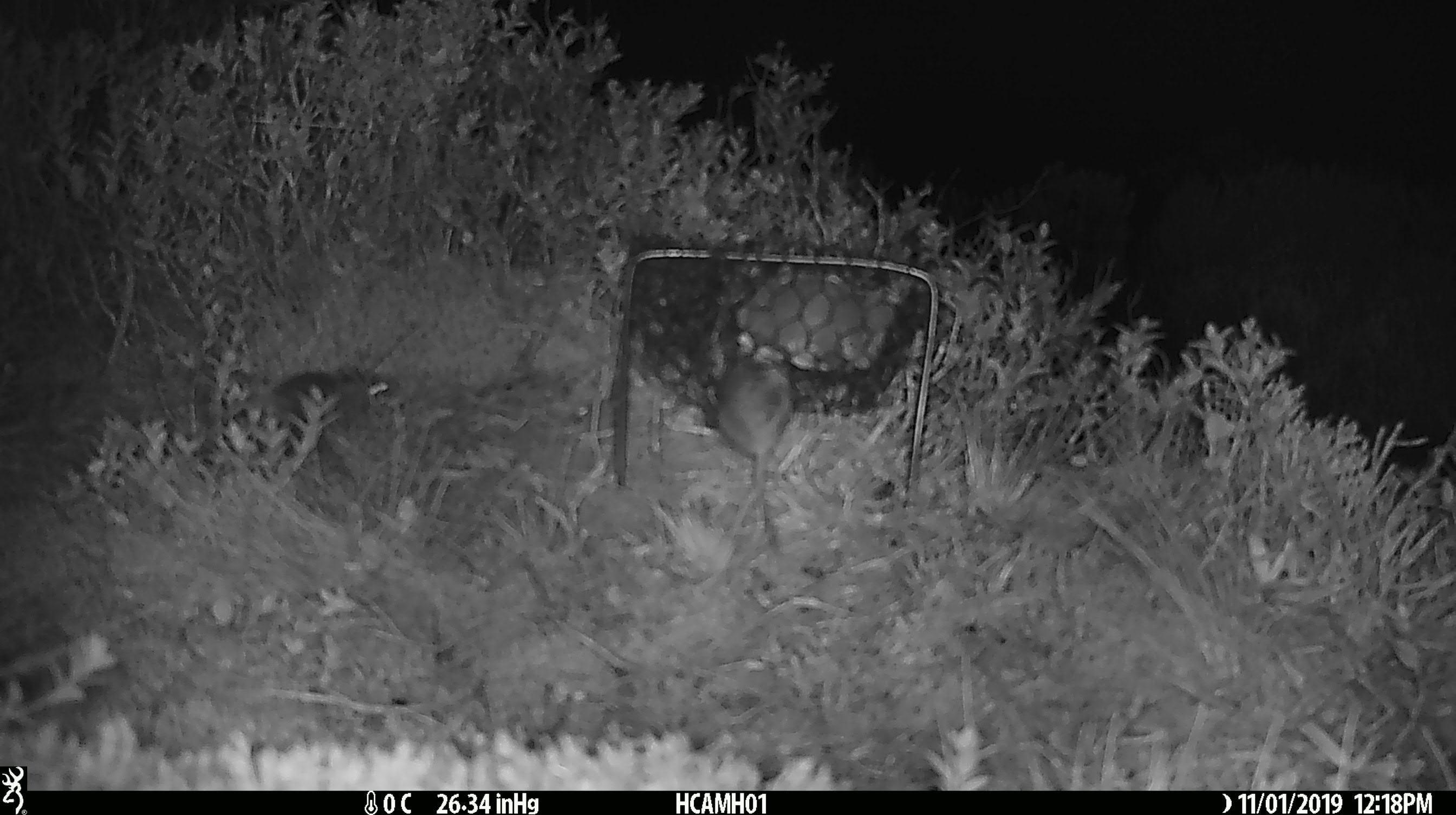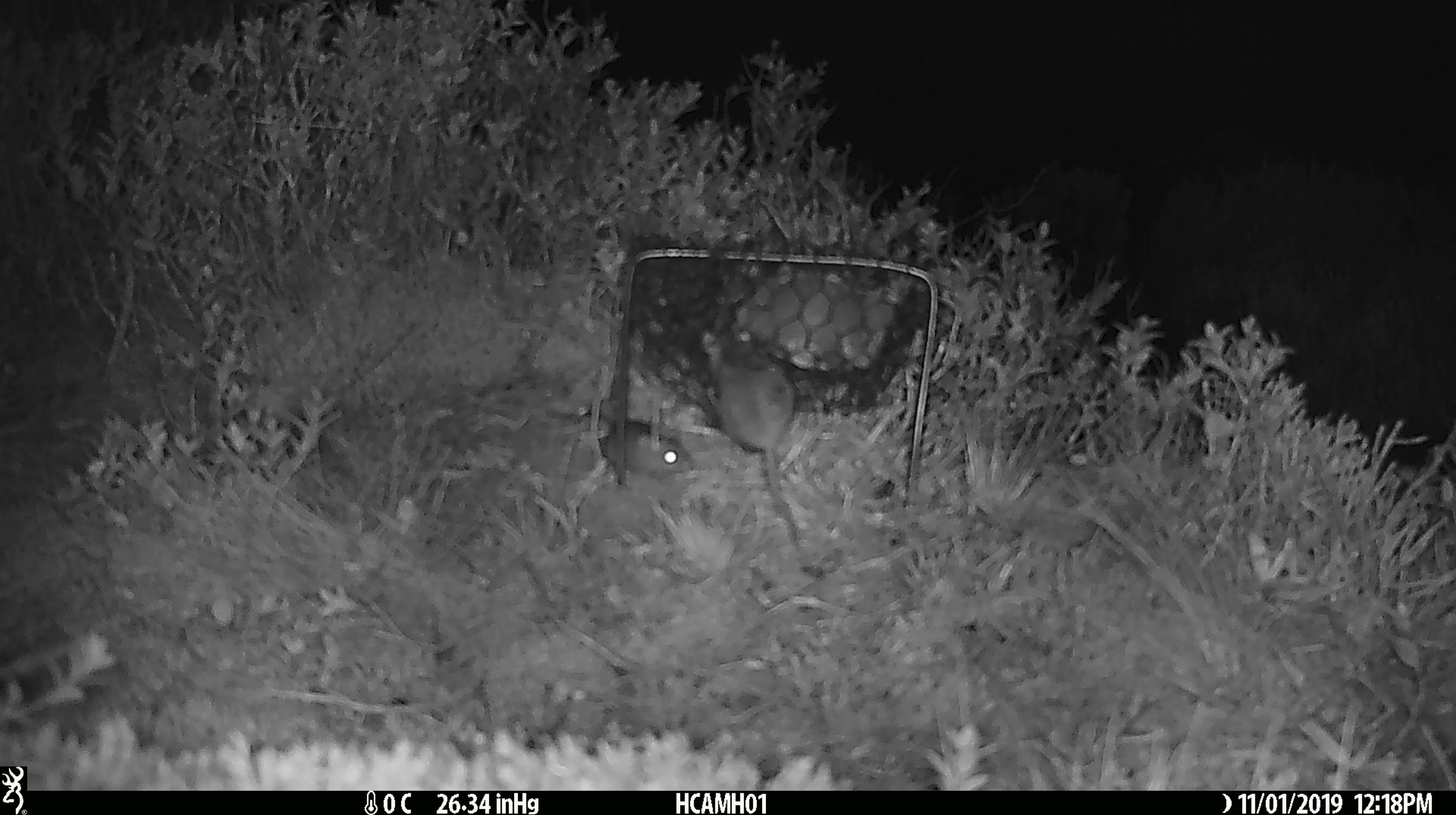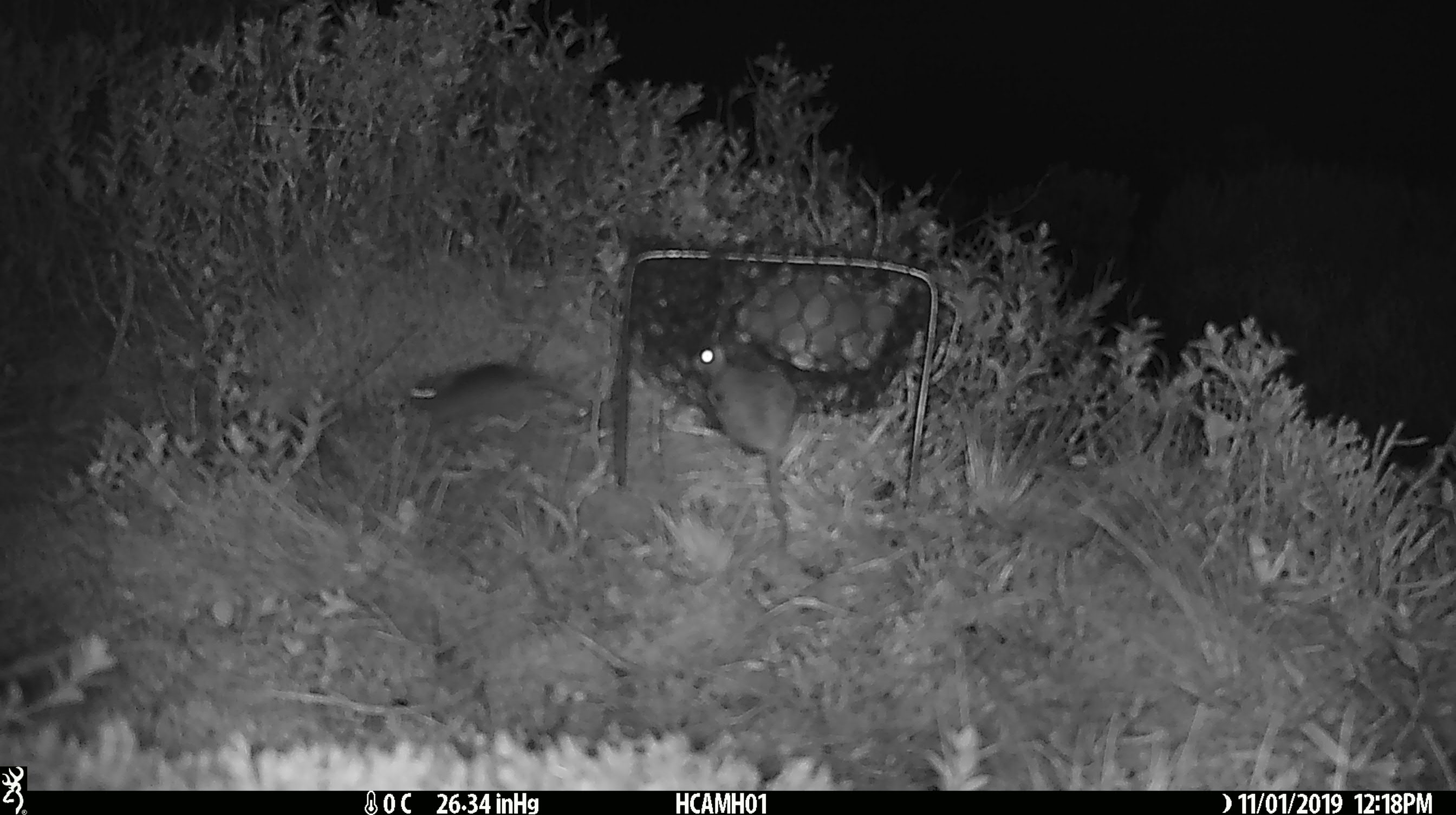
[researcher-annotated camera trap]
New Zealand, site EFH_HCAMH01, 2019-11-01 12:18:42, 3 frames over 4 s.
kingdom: Animalia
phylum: Chordata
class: Mammalia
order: Rodentia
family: Muridae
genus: Mus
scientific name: Mus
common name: mouse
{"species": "mouse (Mus)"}